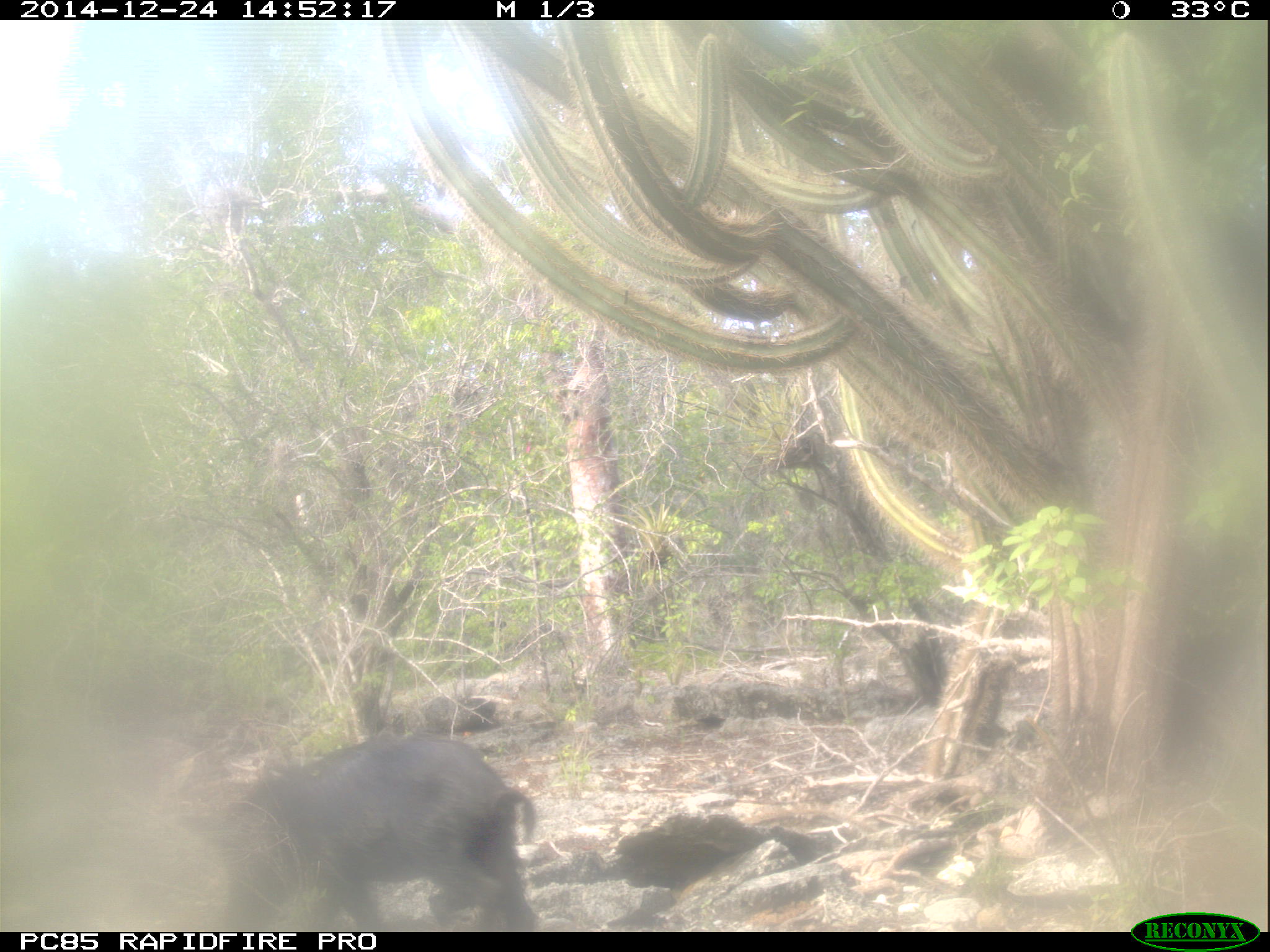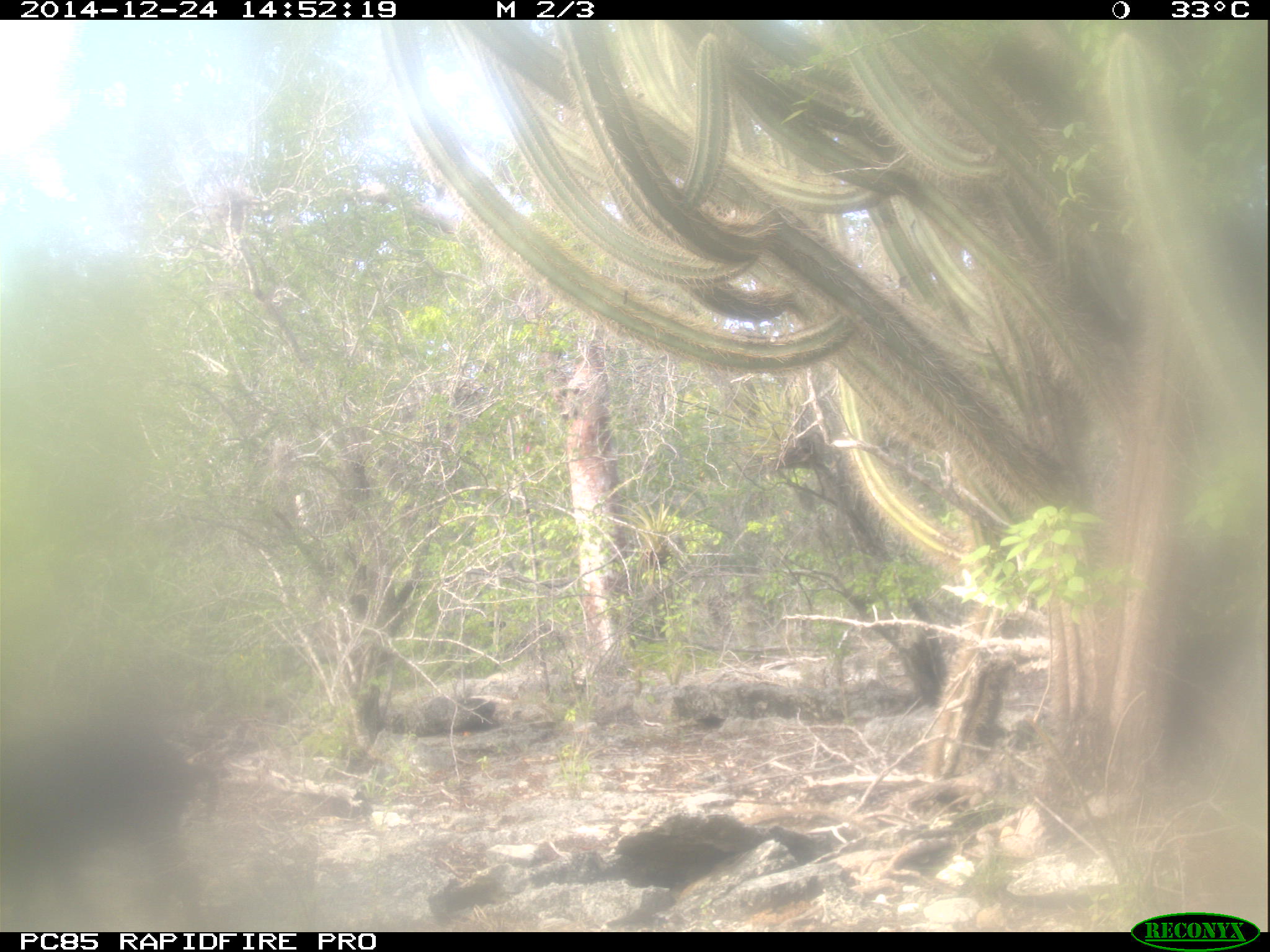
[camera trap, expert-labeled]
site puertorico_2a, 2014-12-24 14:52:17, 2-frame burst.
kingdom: Animalia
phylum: Chordata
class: Mammalia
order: Artiodactyla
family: Suidae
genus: Sus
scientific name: Sus scrofa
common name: pig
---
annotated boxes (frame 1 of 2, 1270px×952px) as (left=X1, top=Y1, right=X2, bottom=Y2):
pig: (left=187, top=733, right=542, bottom=934)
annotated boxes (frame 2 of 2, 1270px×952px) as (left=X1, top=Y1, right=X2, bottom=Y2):
pig: (left=0, top=710, right=242, bottom=922)